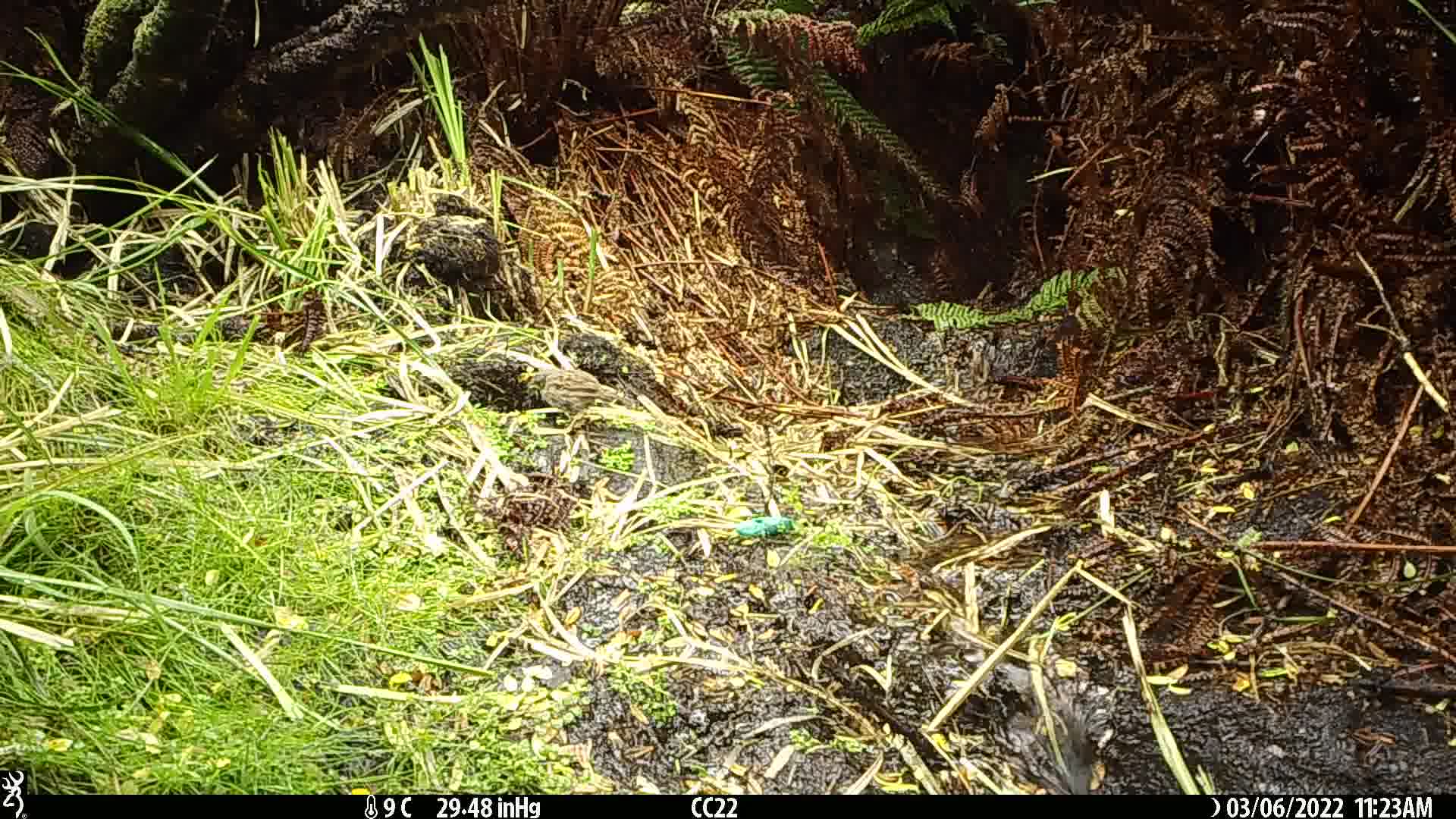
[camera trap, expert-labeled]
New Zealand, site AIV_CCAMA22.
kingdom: Animalia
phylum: Chordata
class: Aves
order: Passeriformes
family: Prunellidae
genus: Prunella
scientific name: Prunella modularis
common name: dunnock